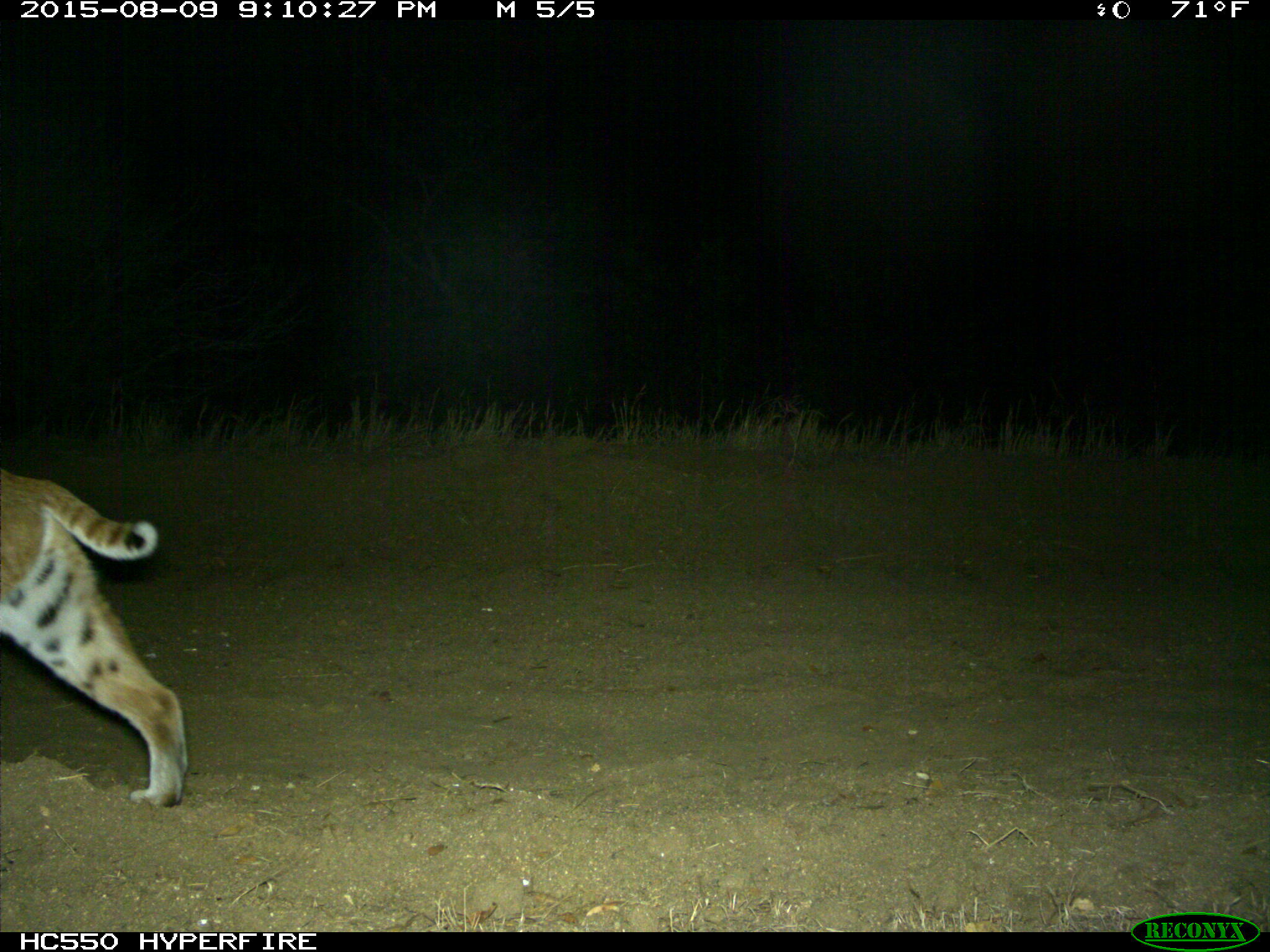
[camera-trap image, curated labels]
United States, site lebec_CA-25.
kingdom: Animalia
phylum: Chordata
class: Mammalia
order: Carnivora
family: Felidae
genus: Lynx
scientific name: Lynx rufus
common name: bobcat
Lynx rufus (bobcat).